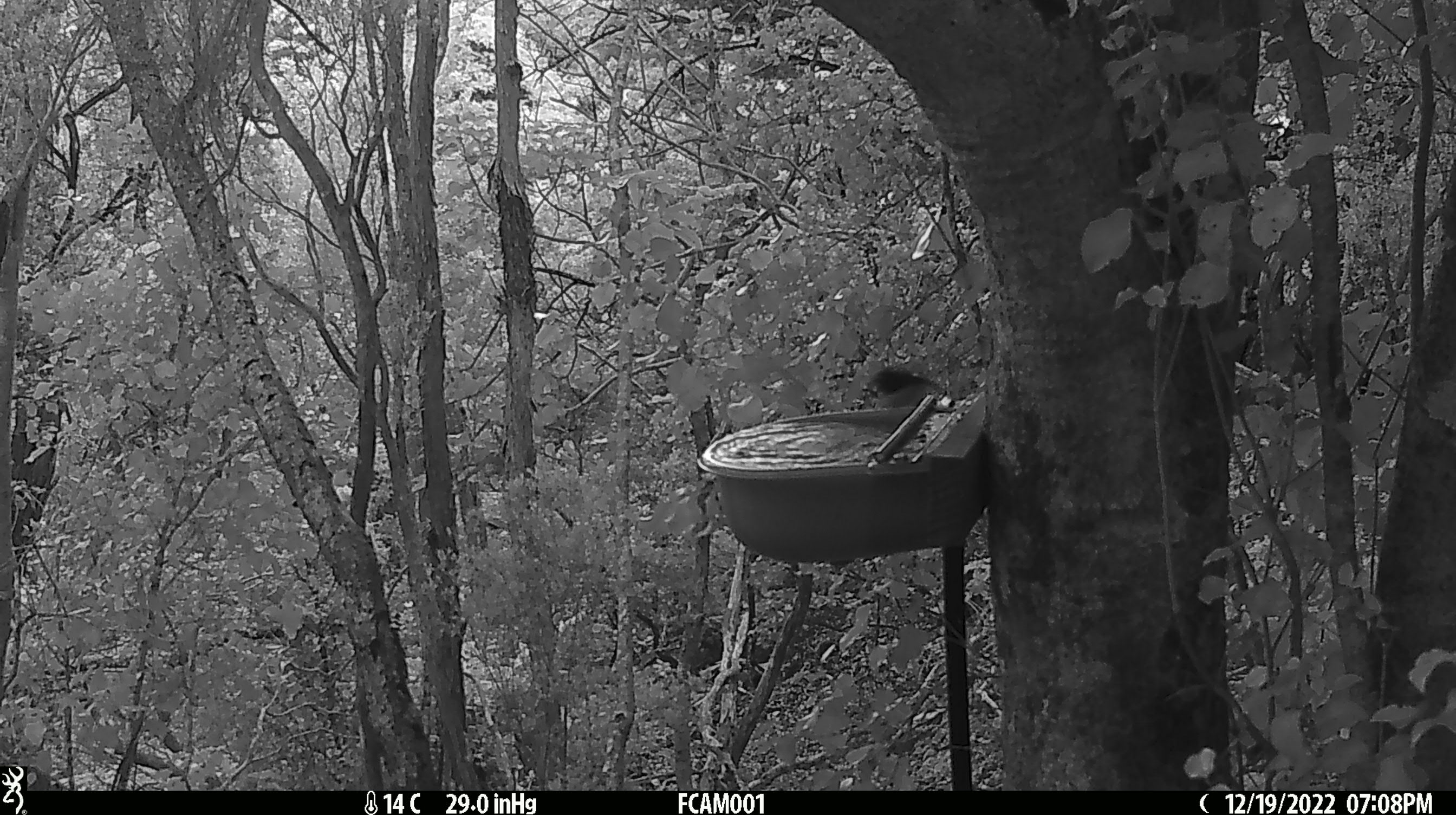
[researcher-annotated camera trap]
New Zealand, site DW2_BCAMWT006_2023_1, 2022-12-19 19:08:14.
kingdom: Animalia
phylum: Chordata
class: Aves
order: Passeriformes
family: Petroicidae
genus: Petroica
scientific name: Petroica macrocephala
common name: tomtit